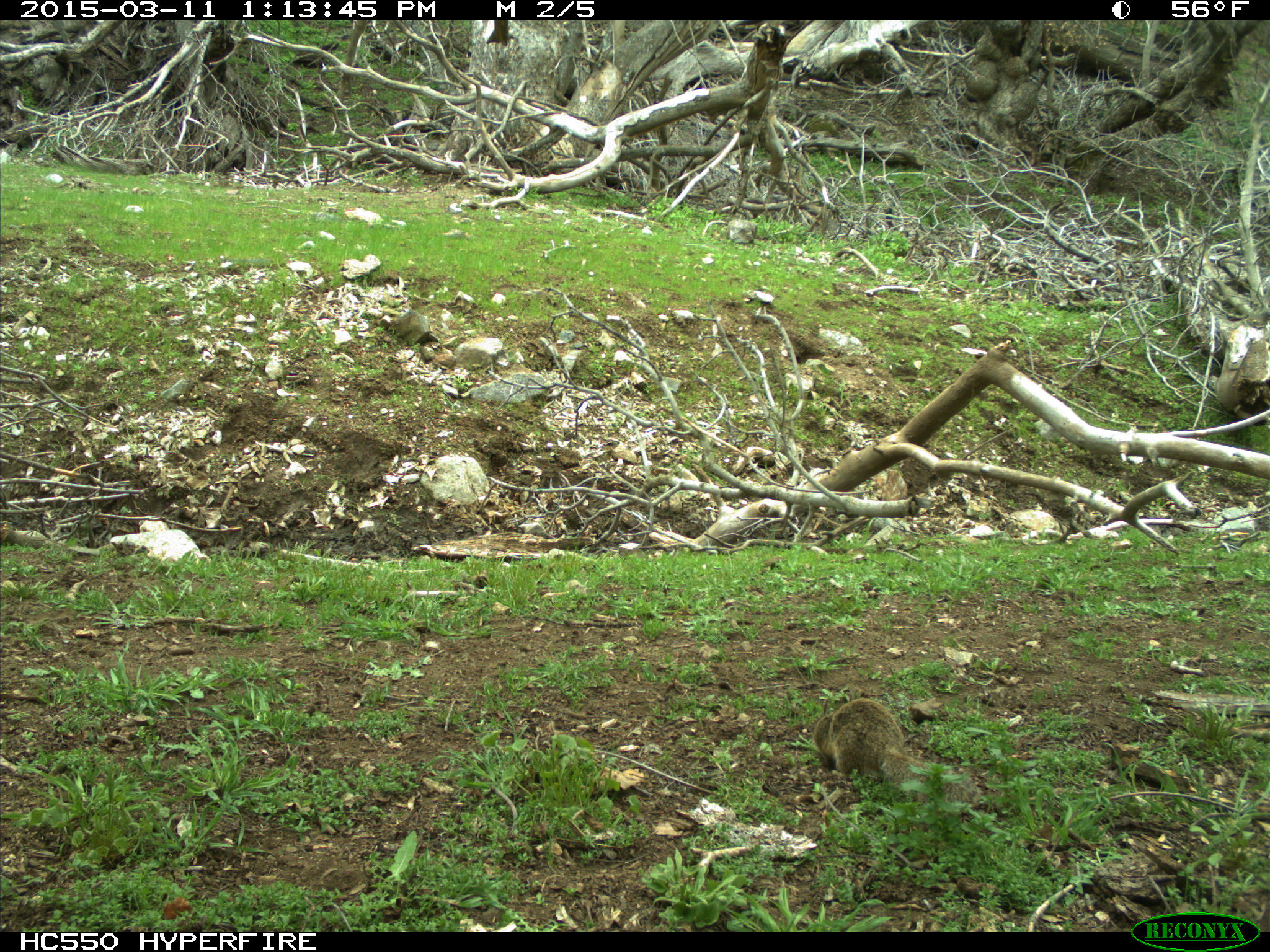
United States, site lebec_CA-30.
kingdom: Animalia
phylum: Chordata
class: Mammalia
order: Rodentia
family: Sciuridae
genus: Otospermophilus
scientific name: Otospermophilus beecheyi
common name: california ground squirrel